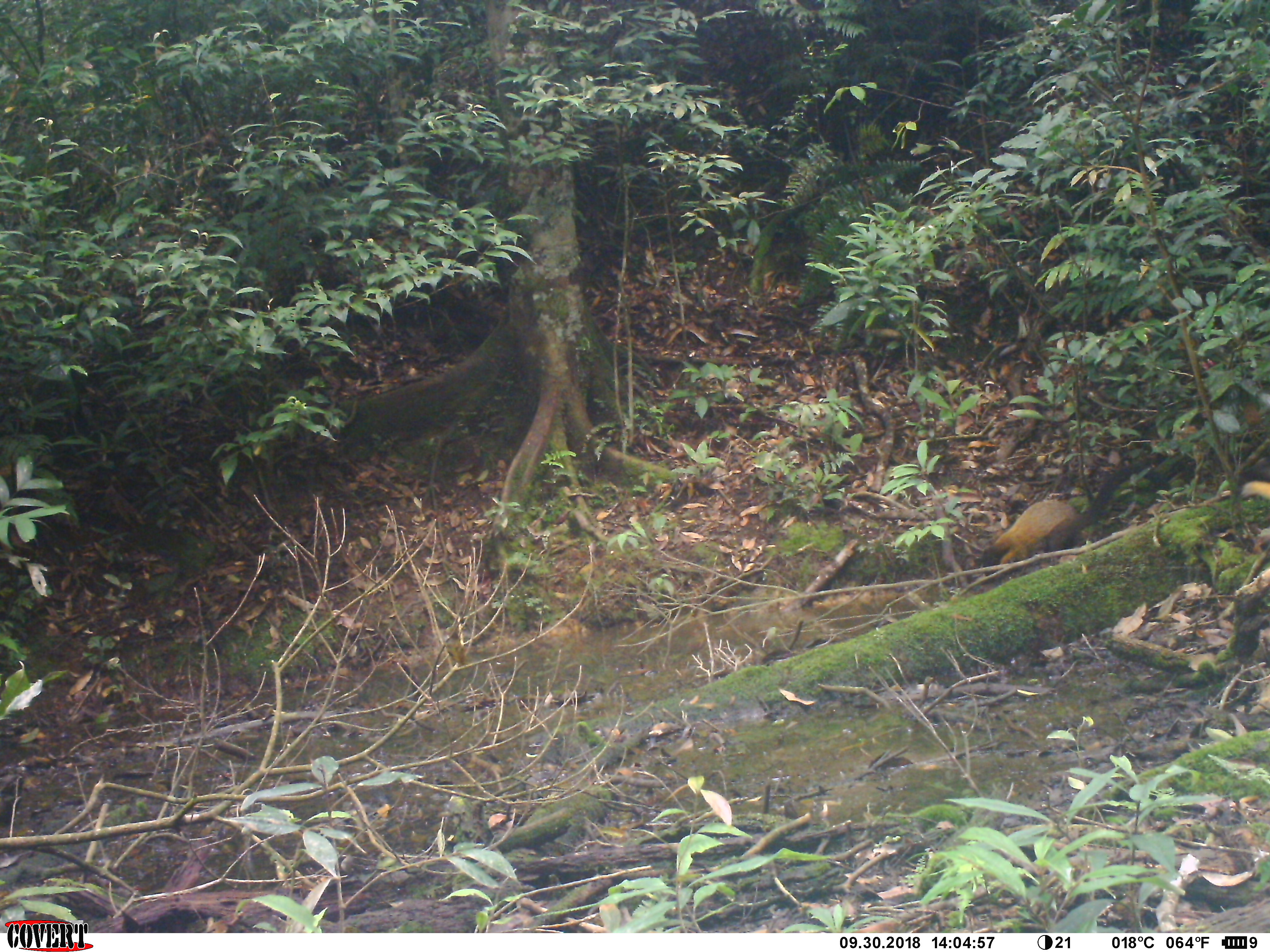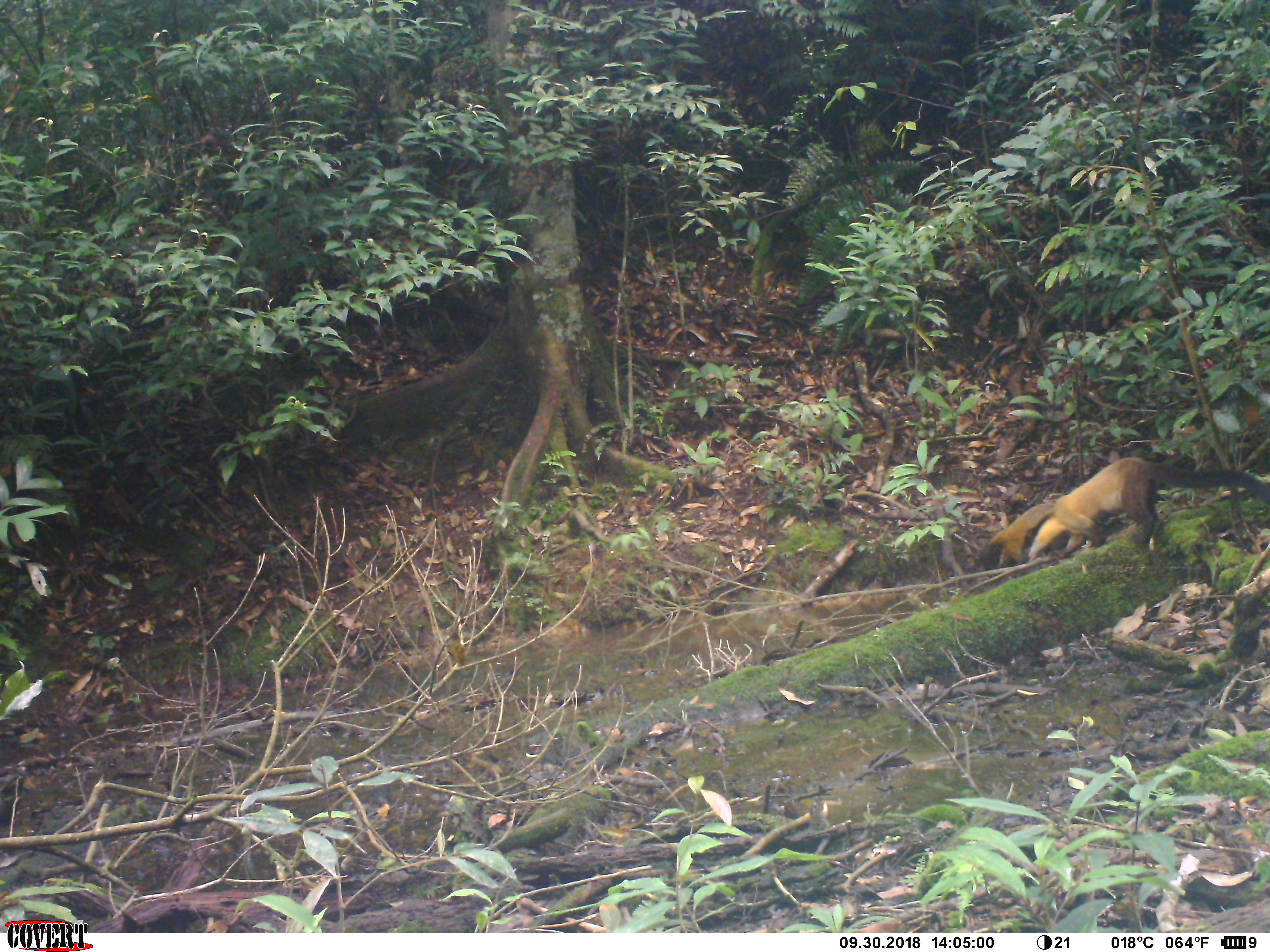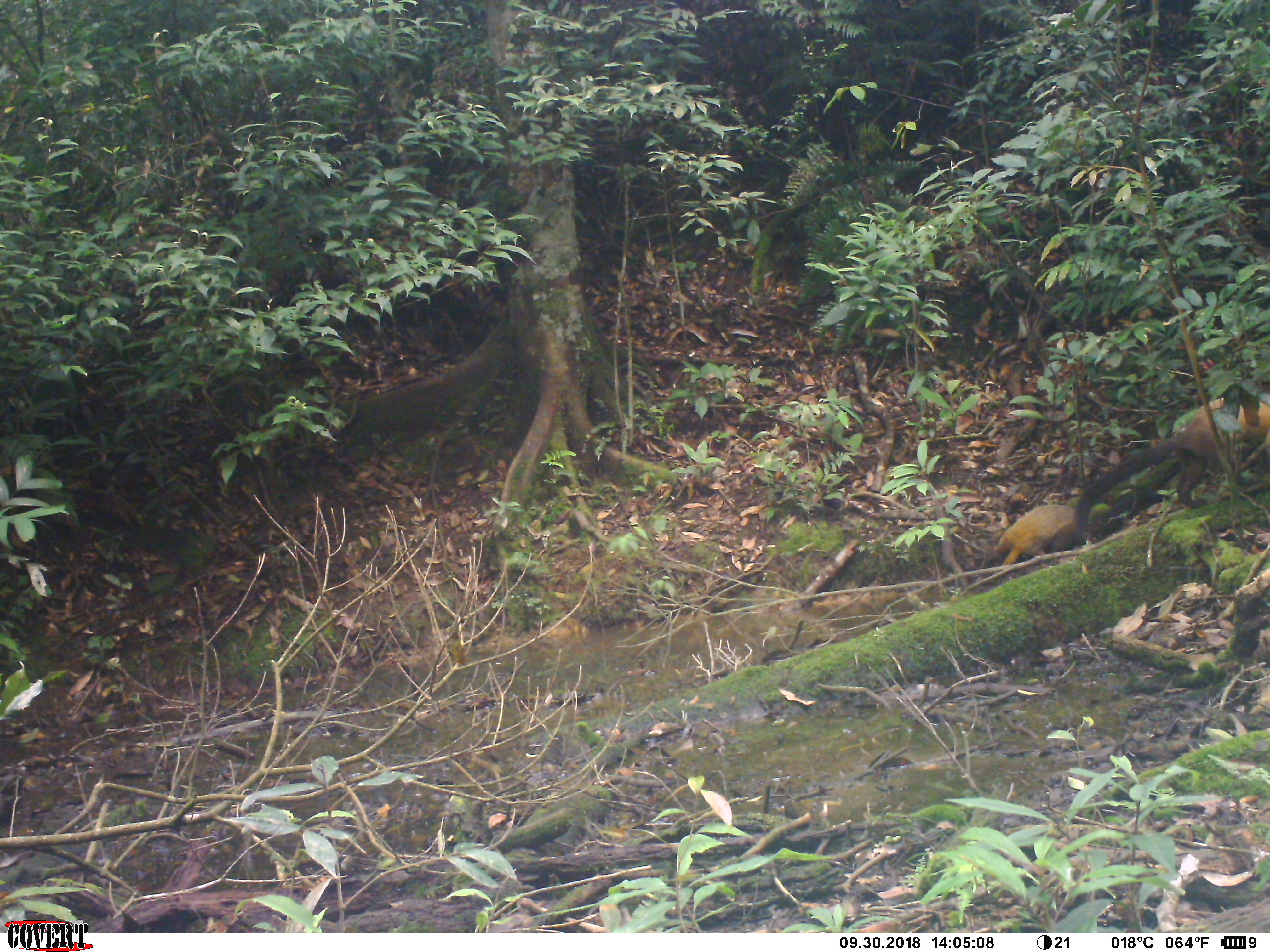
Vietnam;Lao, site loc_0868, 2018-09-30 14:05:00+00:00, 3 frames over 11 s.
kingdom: Animalia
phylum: Chordata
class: Mammalia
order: Carnivora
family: Mustelidae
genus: Martes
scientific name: Martes flavigula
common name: yellow-throated marten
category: yellow throated marten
Yellow throated marten (yellow-throated marten) (Martes flavigula). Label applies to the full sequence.